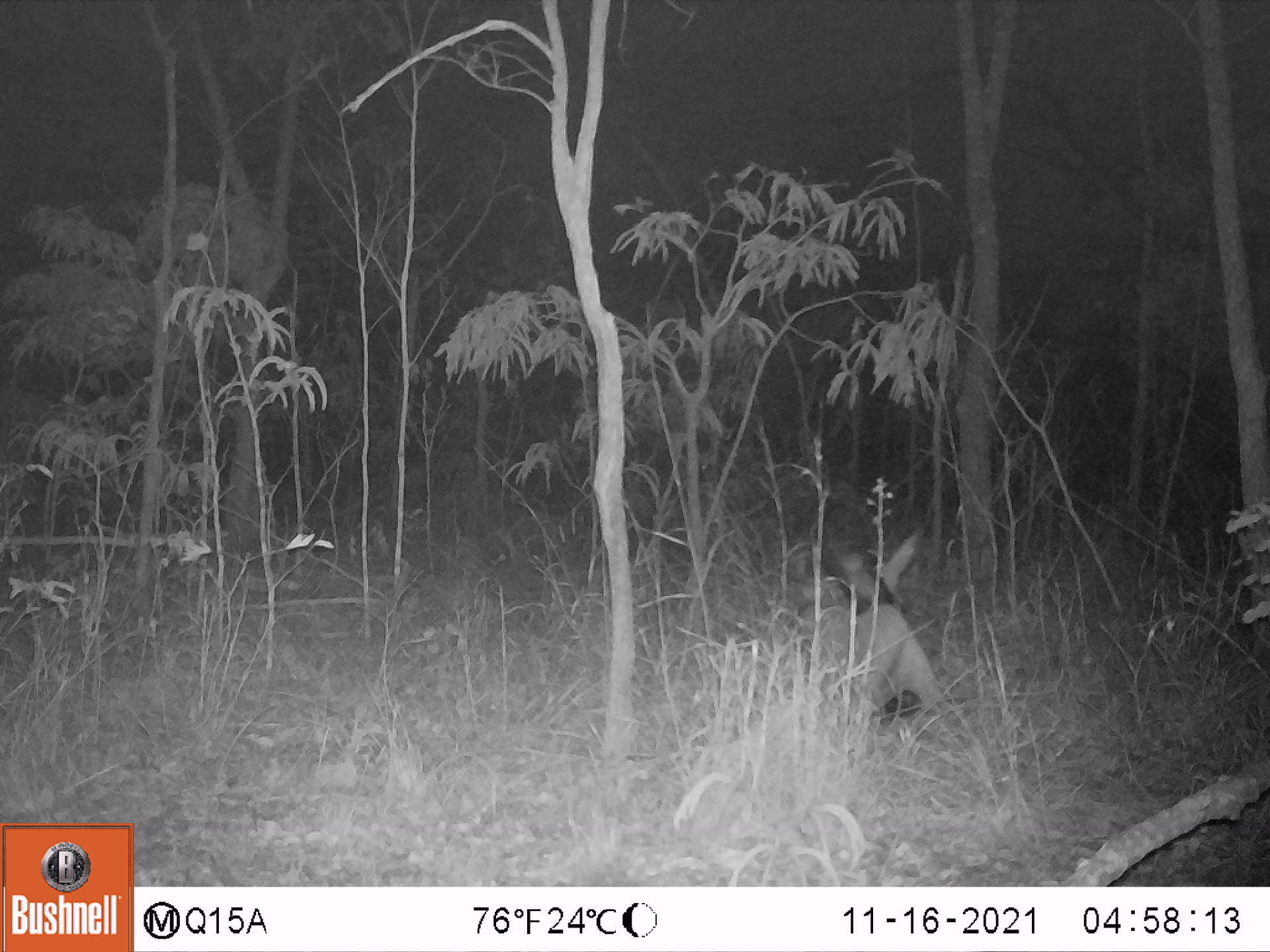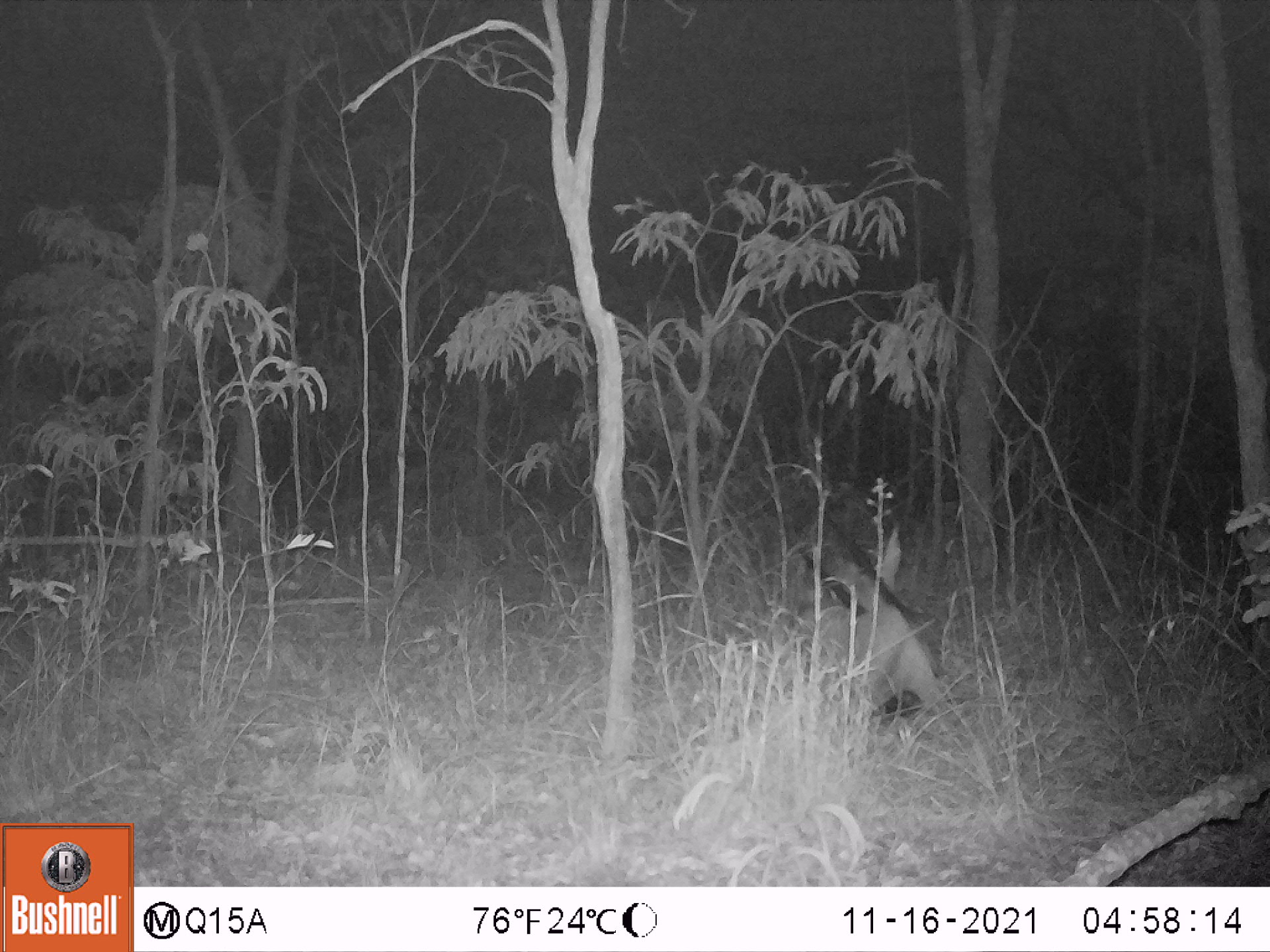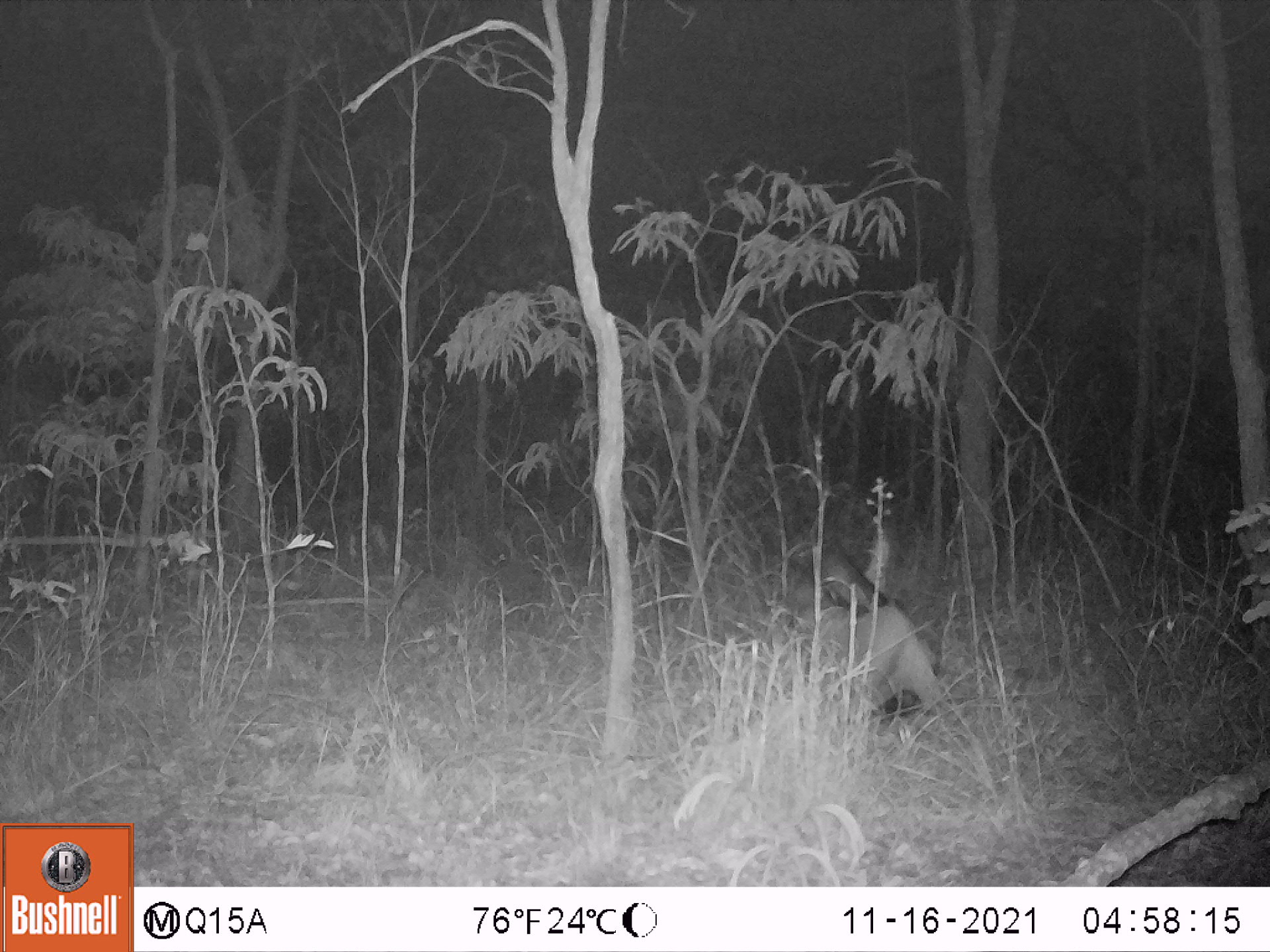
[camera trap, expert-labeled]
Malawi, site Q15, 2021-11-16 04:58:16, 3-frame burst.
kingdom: Animalia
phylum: Chordata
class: Mammalia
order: Artiodactyla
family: Bovidae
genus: Hippotragus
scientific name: Hippotragus niger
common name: sable antelope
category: sable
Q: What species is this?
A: Sable (sable antelope) (Hippotragus niger).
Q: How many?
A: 1.